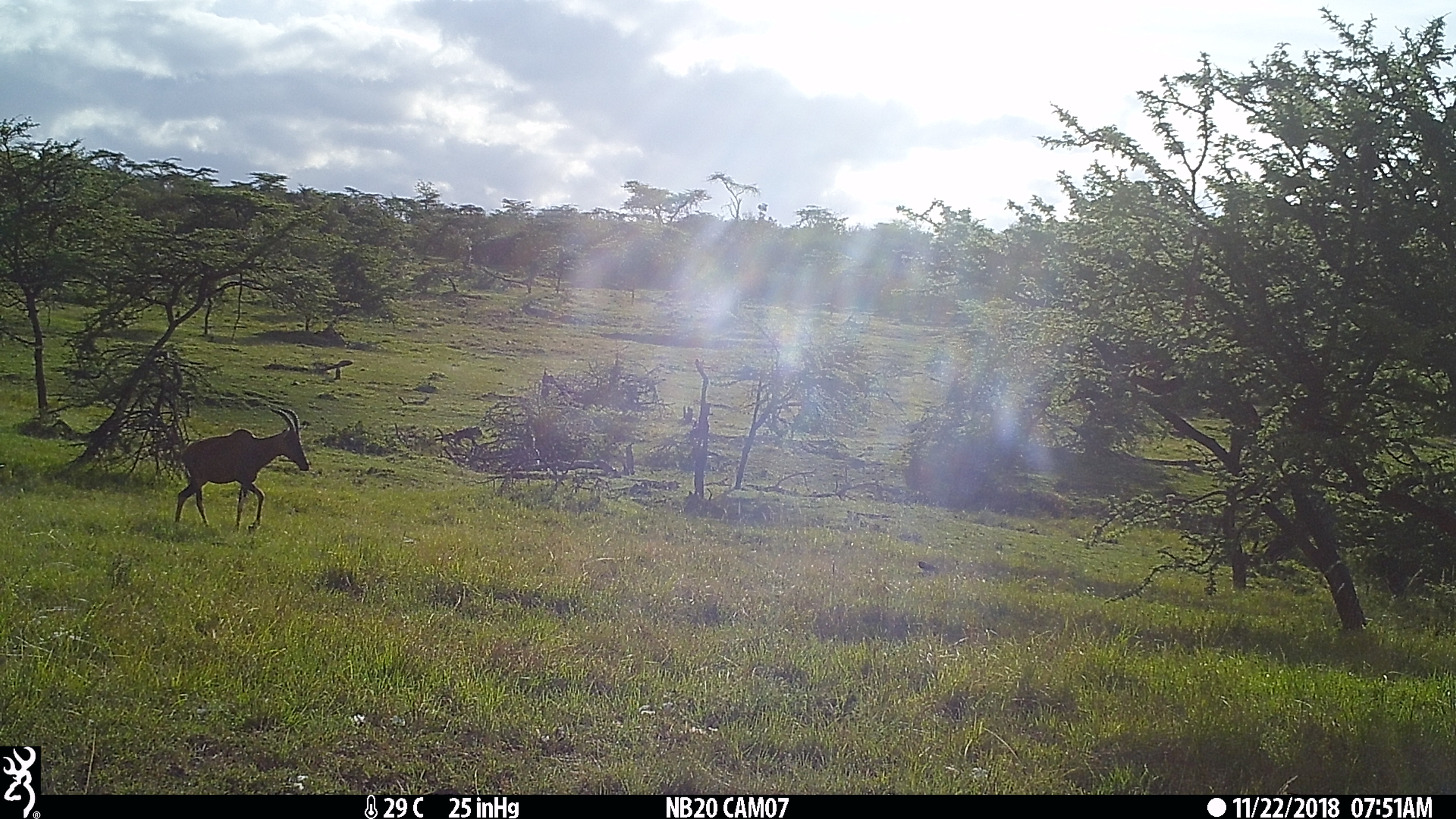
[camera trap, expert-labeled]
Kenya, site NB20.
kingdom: Animalia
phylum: Chordata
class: Mammalia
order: Artiodactyla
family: Bovidae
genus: Damaliscus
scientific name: Damaliscus lunatus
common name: topi